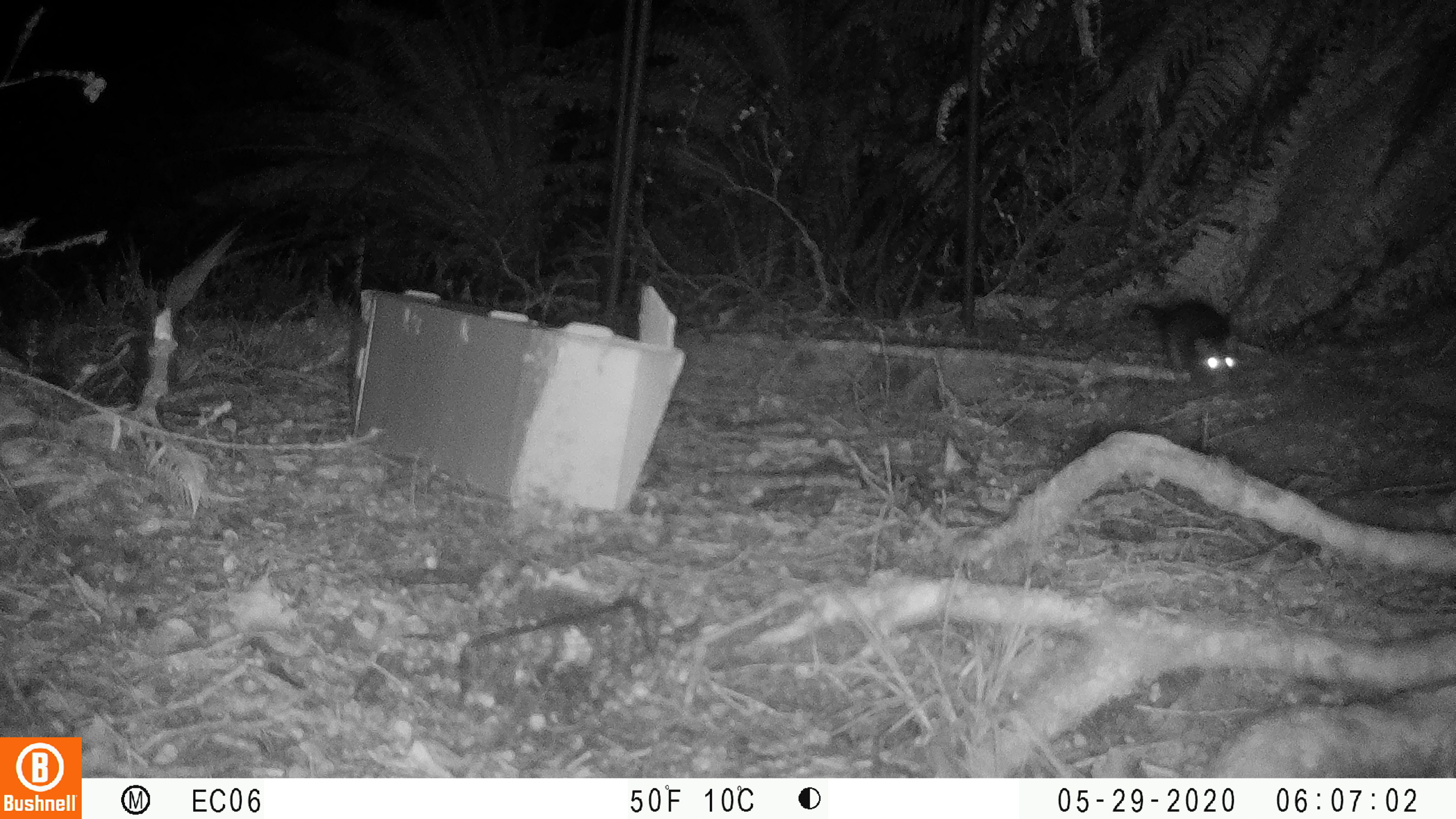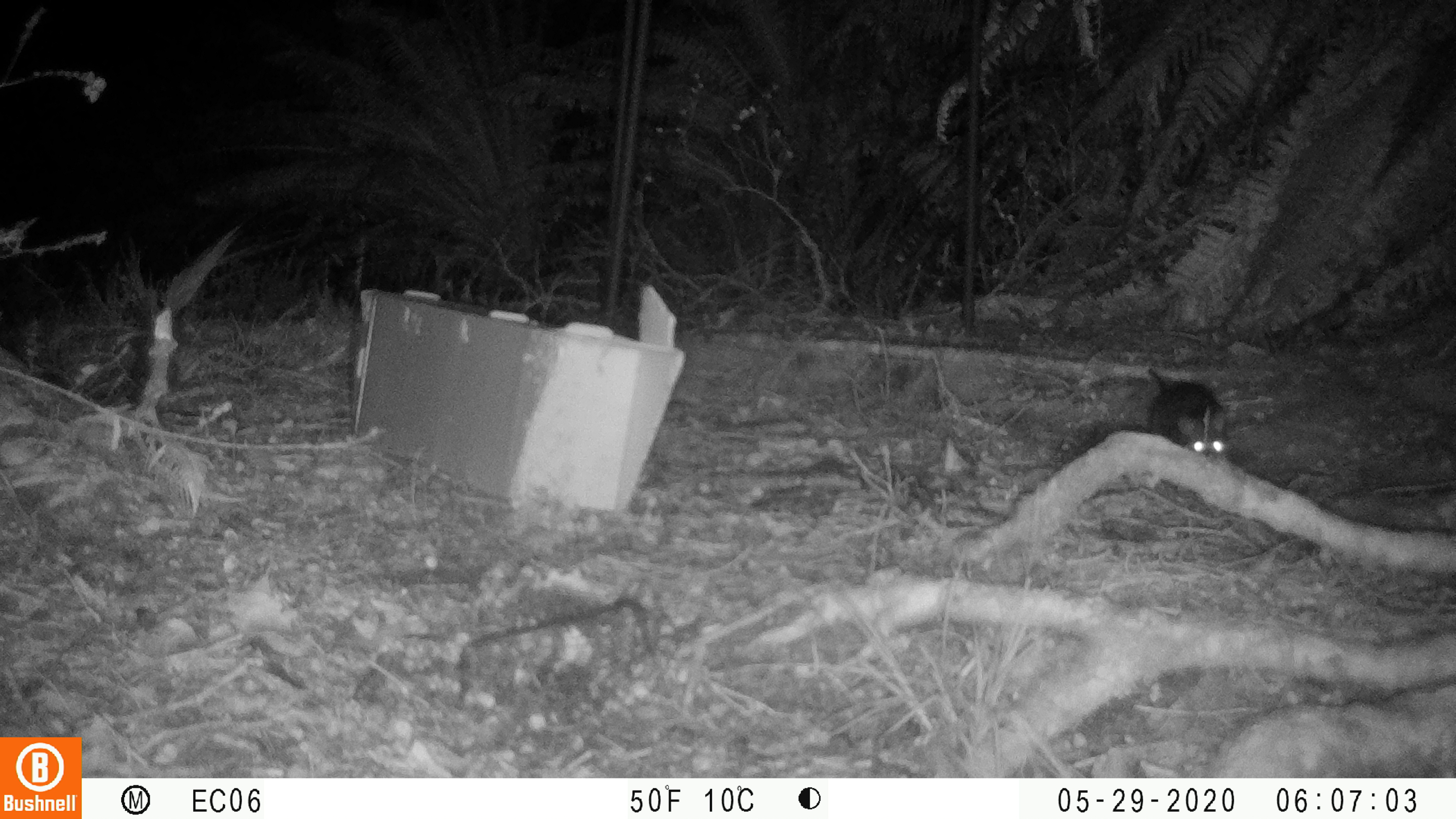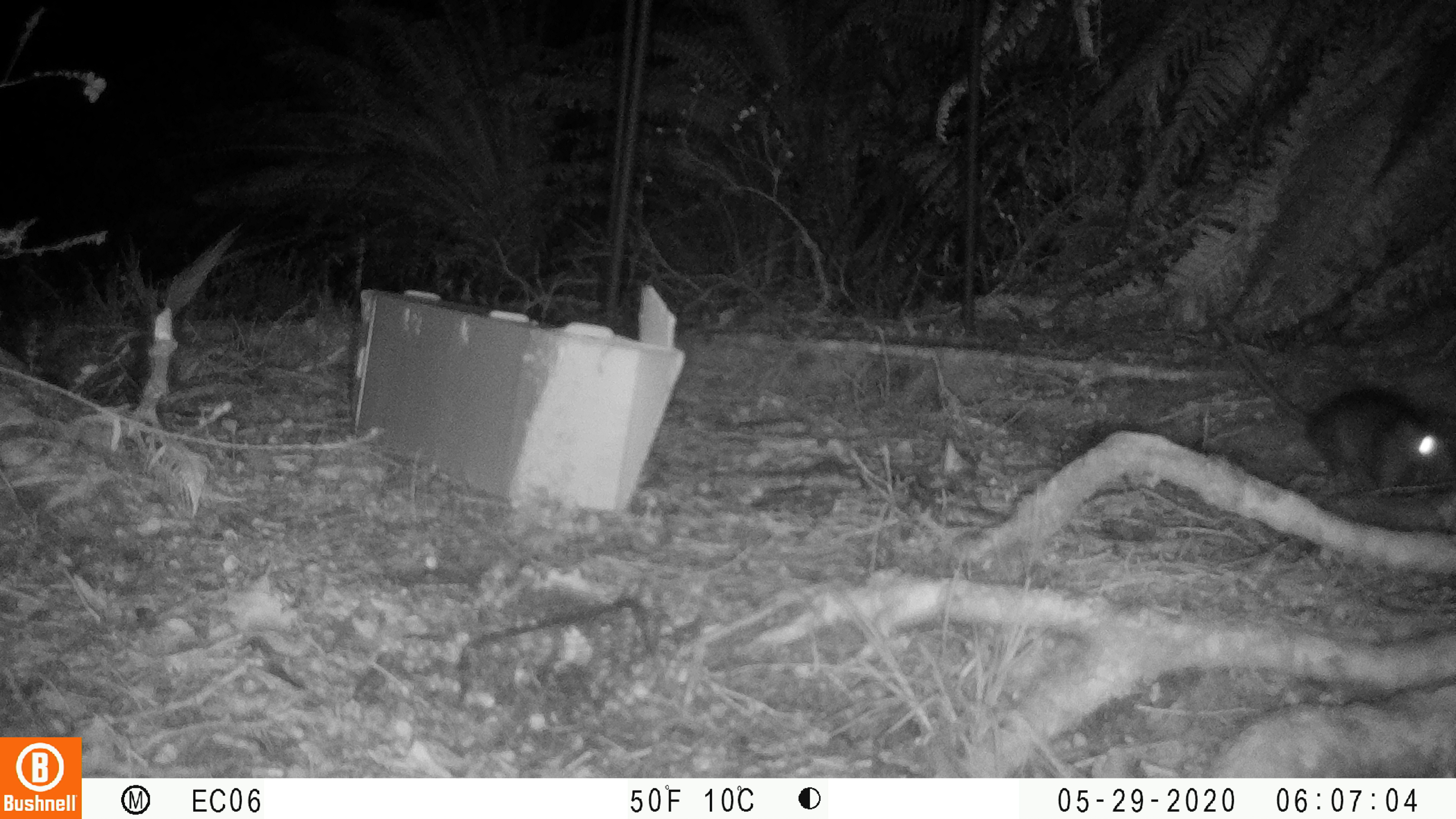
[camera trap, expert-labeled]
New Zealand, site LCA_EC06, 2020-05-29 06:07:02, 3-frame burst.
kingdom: Animalia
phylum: Chordata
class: Mammalia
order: Rodentia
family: Muridae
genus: Rattus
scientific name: Rattus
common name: rat